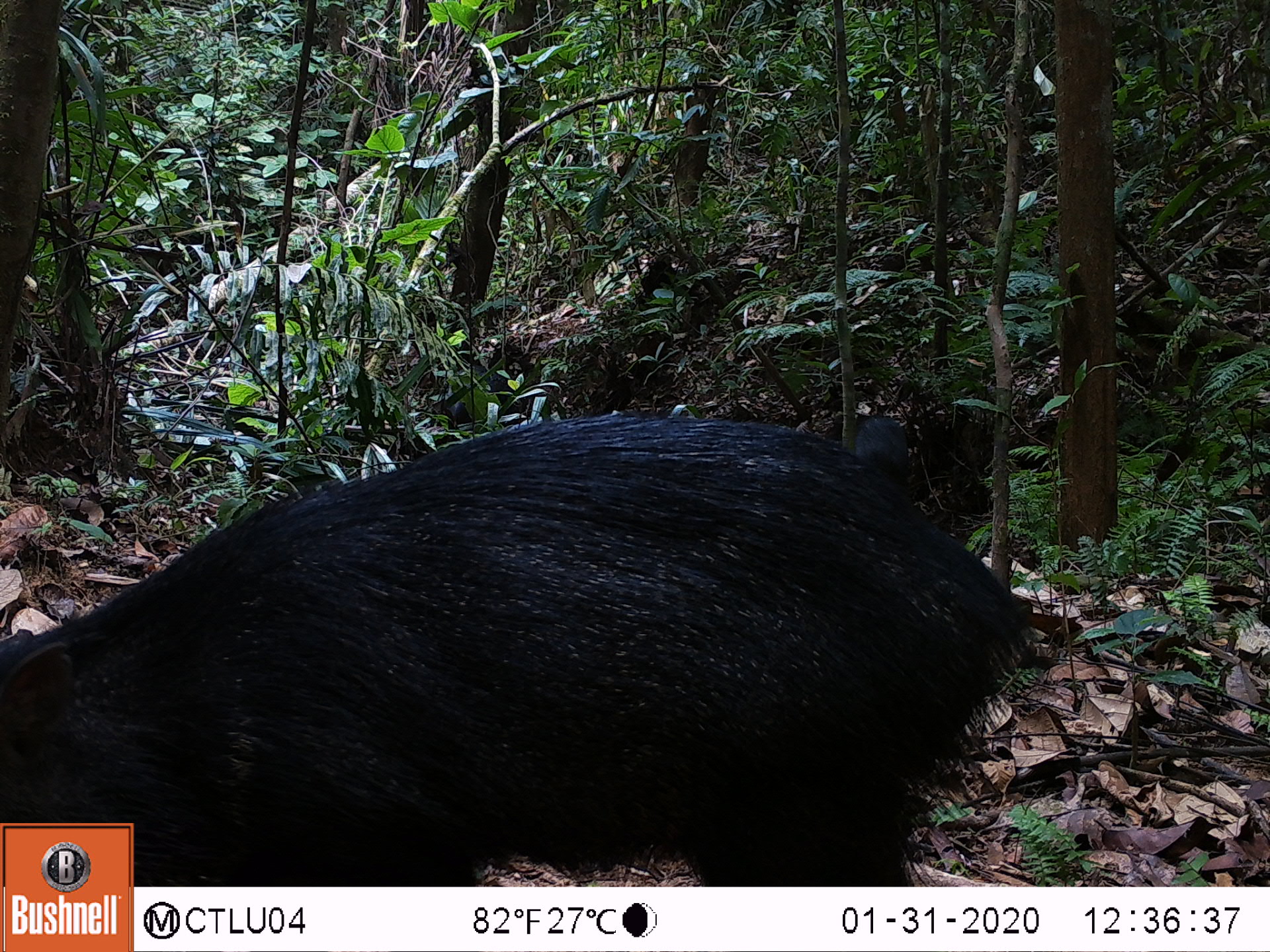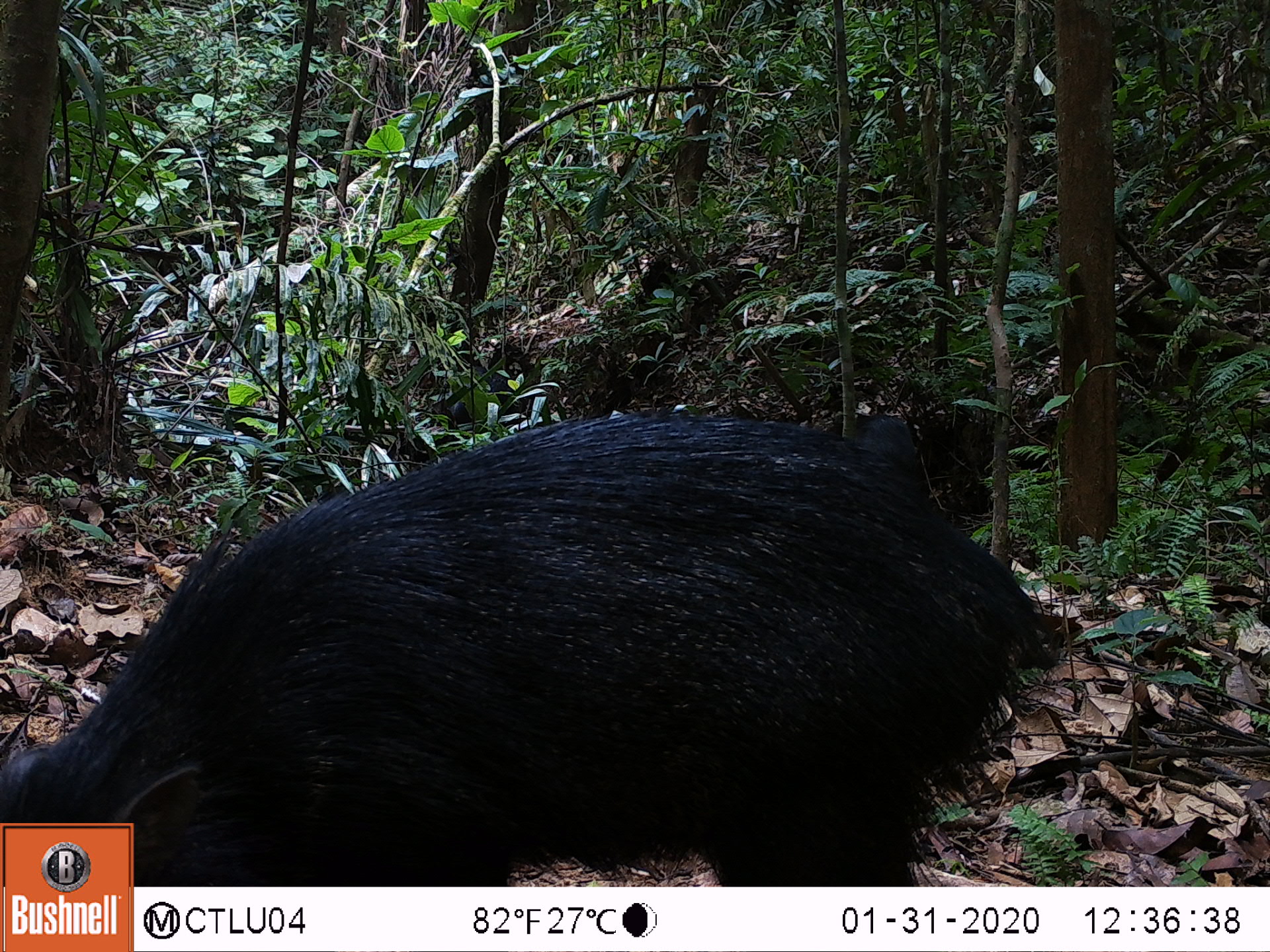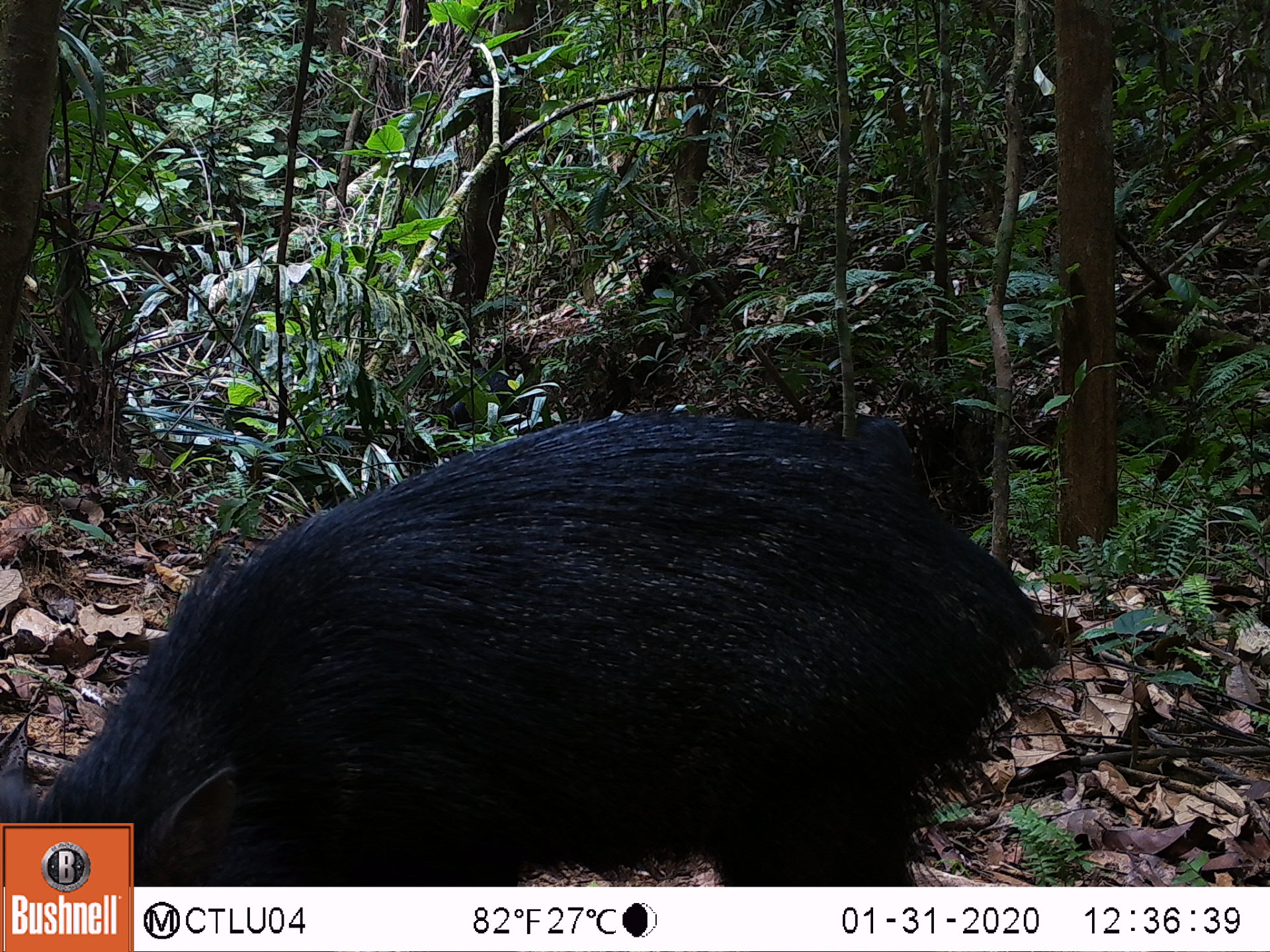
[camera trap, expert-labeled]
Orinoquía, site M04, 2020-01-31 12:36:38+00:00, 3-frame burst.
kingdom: Animalia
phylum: Chordata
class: Mammalia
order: Artiodactyla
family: Tayassuidae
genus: Pecari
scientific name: Pecari tajacu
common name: collared peccary